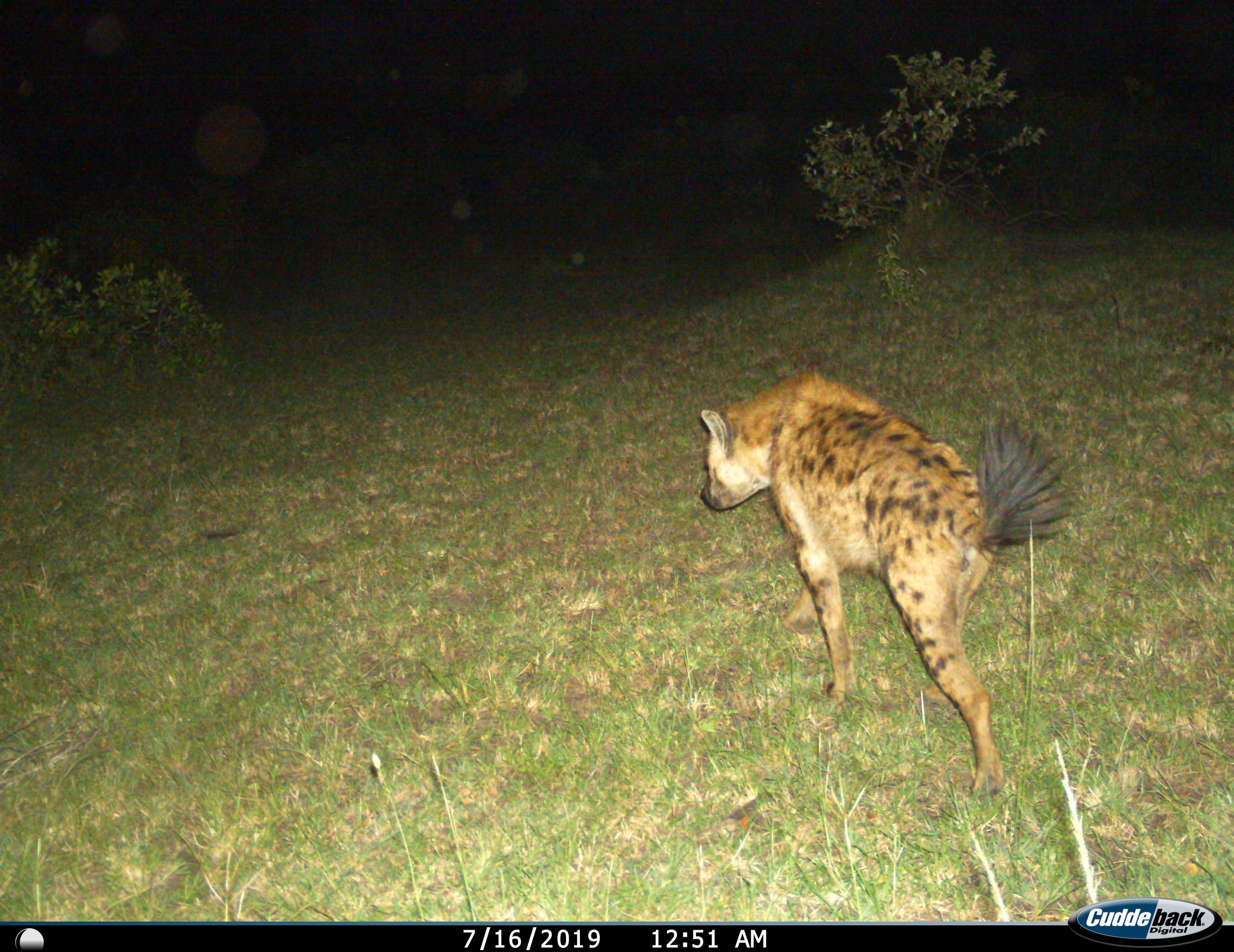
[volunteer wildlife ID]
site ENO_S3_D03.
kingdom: Animalia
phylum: Chordata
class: Mammalia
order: Carnivora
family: Hyaenidae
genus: Crocuta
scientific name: Crocuta crocuta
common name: spotted hyena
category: hyenaspotted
Hyenaspotted (spotted hyena) (Crocuta crocuta), count 1. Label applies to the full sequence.